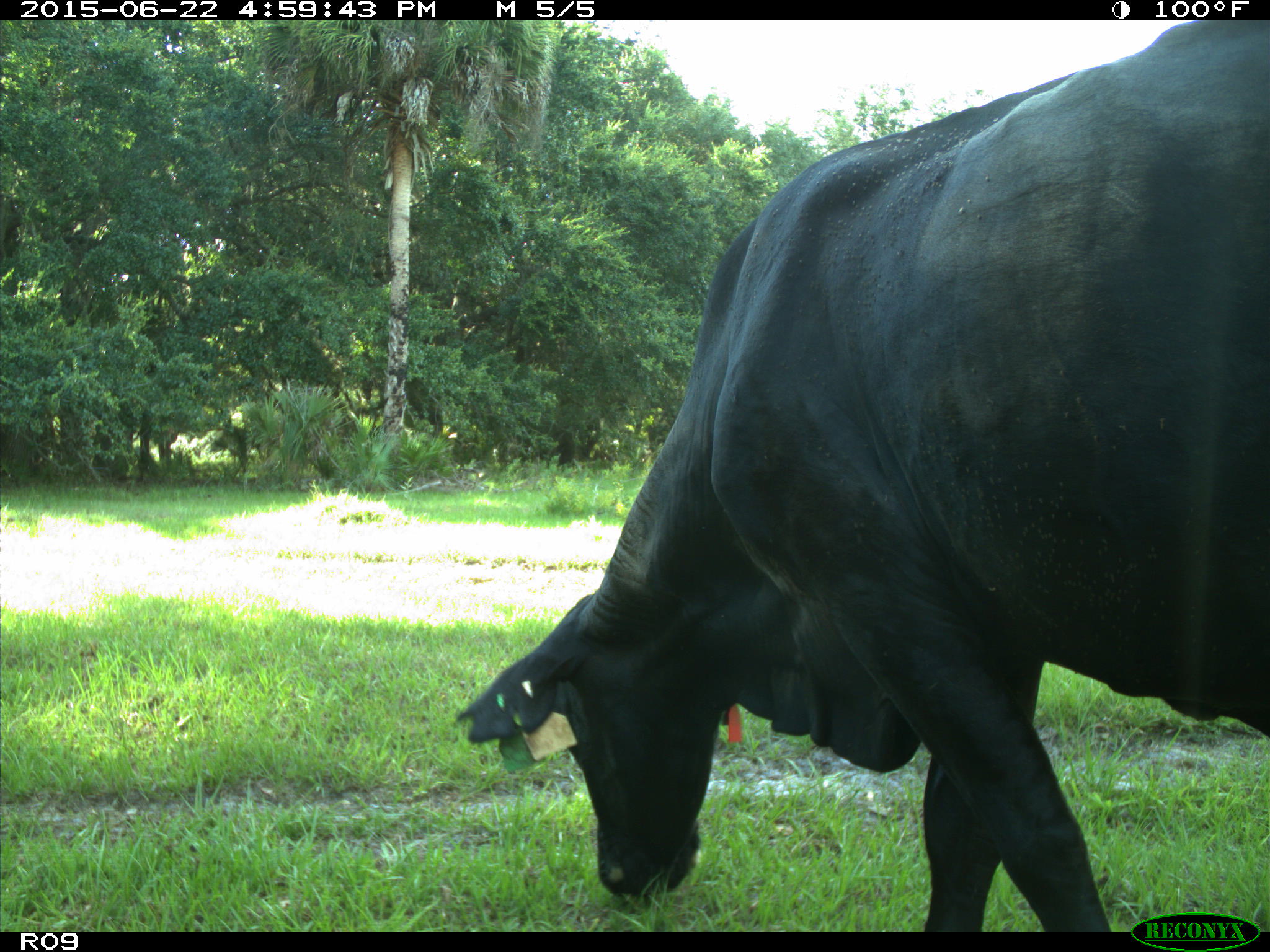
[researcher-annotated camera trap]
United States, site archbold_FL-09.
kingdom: Animalia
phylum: Chordata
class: Mammalia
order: Artiodactyla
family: Bovidae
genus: Bos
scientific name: Bos taurus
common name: domestic cow